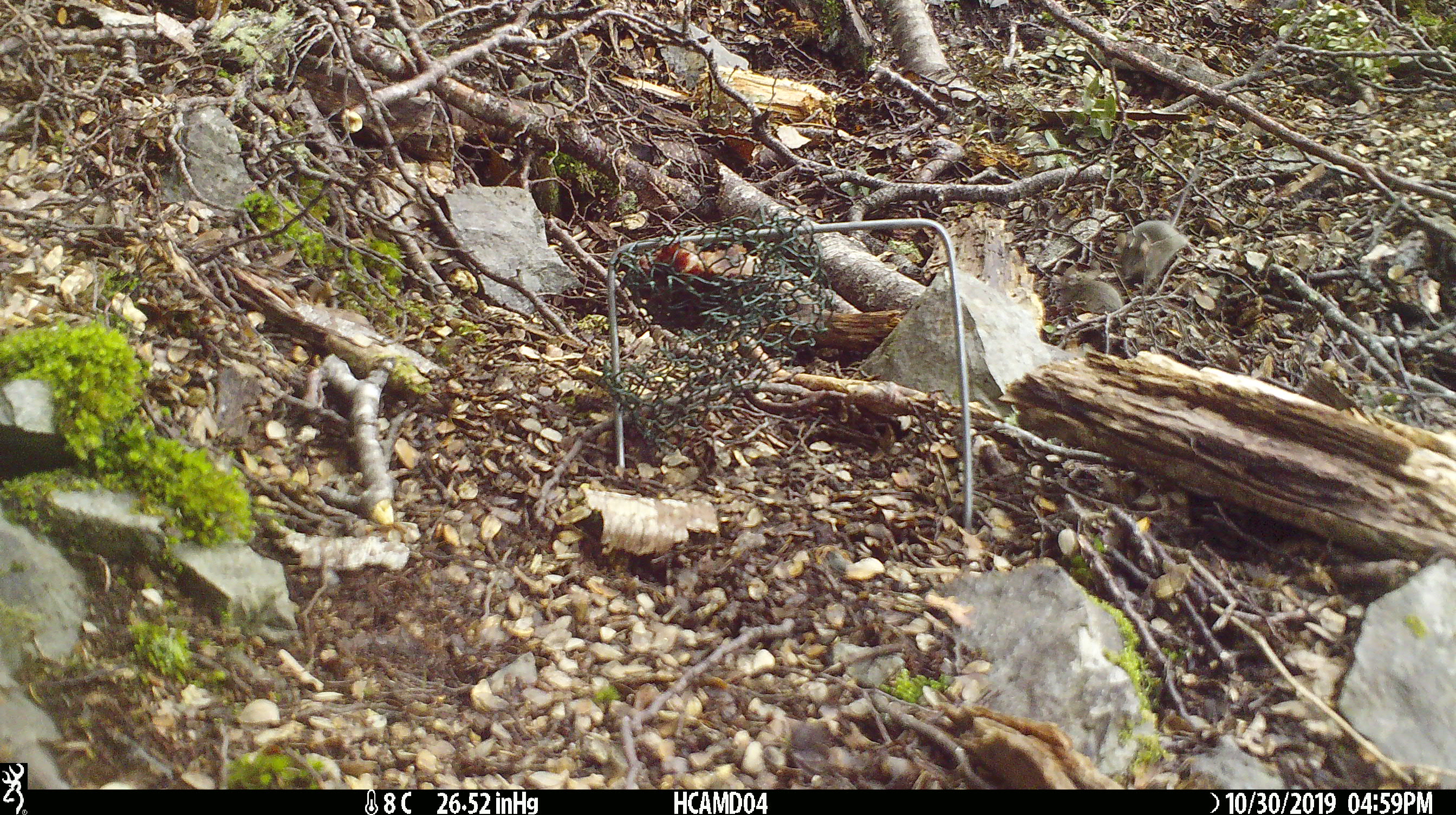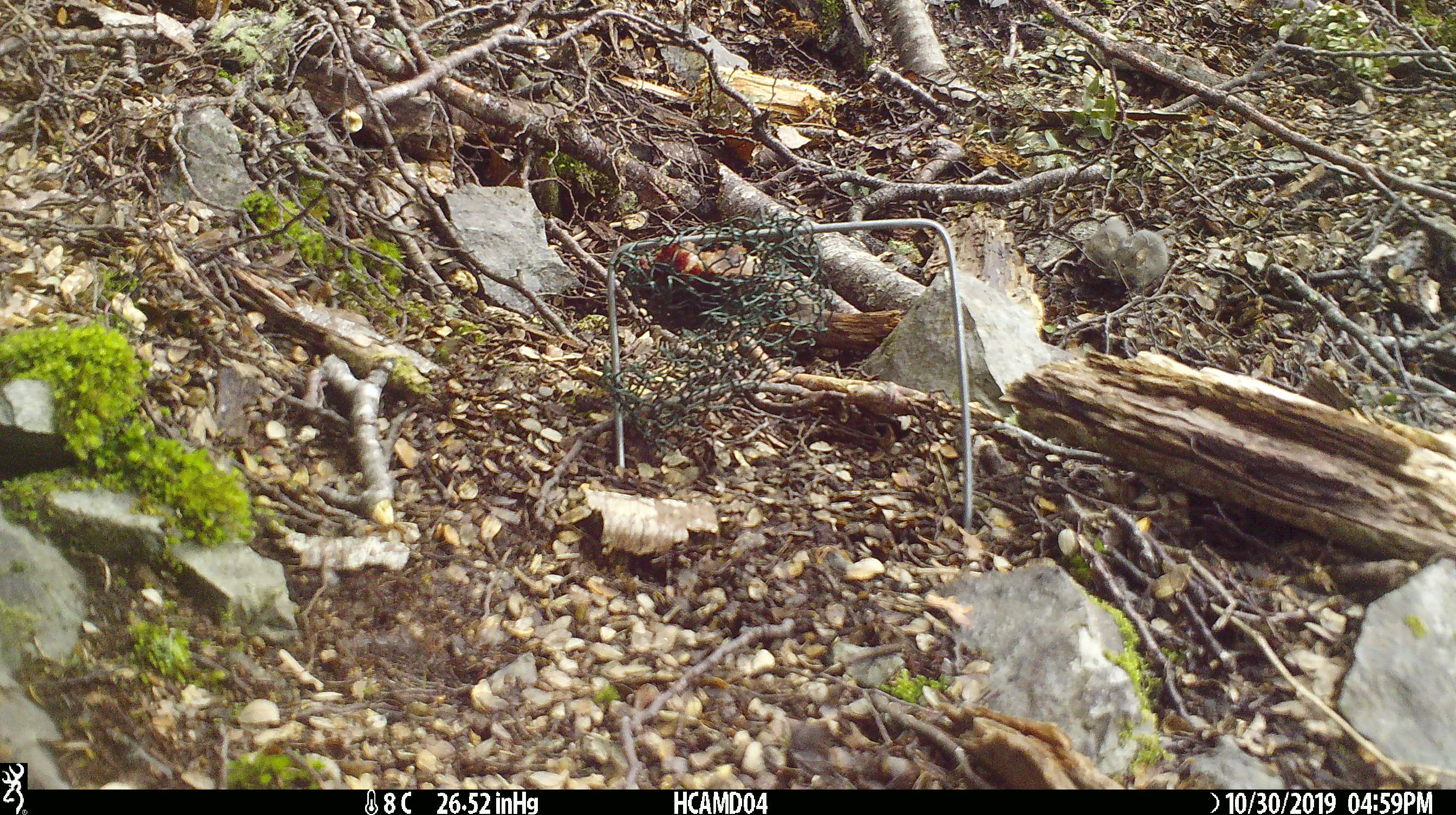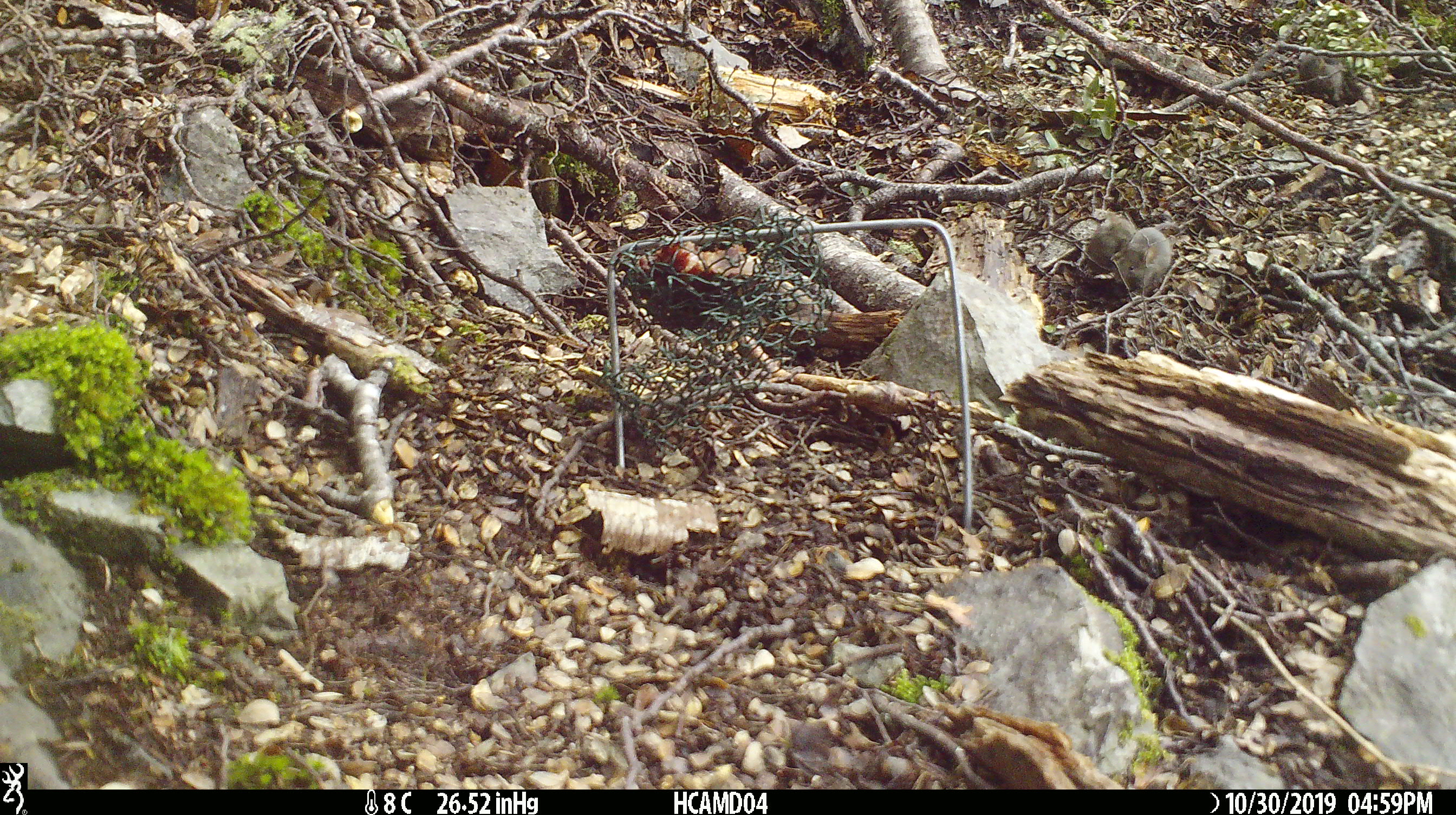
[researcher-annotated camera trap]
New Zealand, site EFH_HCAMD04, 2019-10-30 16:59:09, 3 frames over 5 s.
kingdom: Animalia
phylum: Chordata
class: Mammalia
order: Rodentia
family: Muridae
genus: Mus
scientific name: Mus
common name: mouse